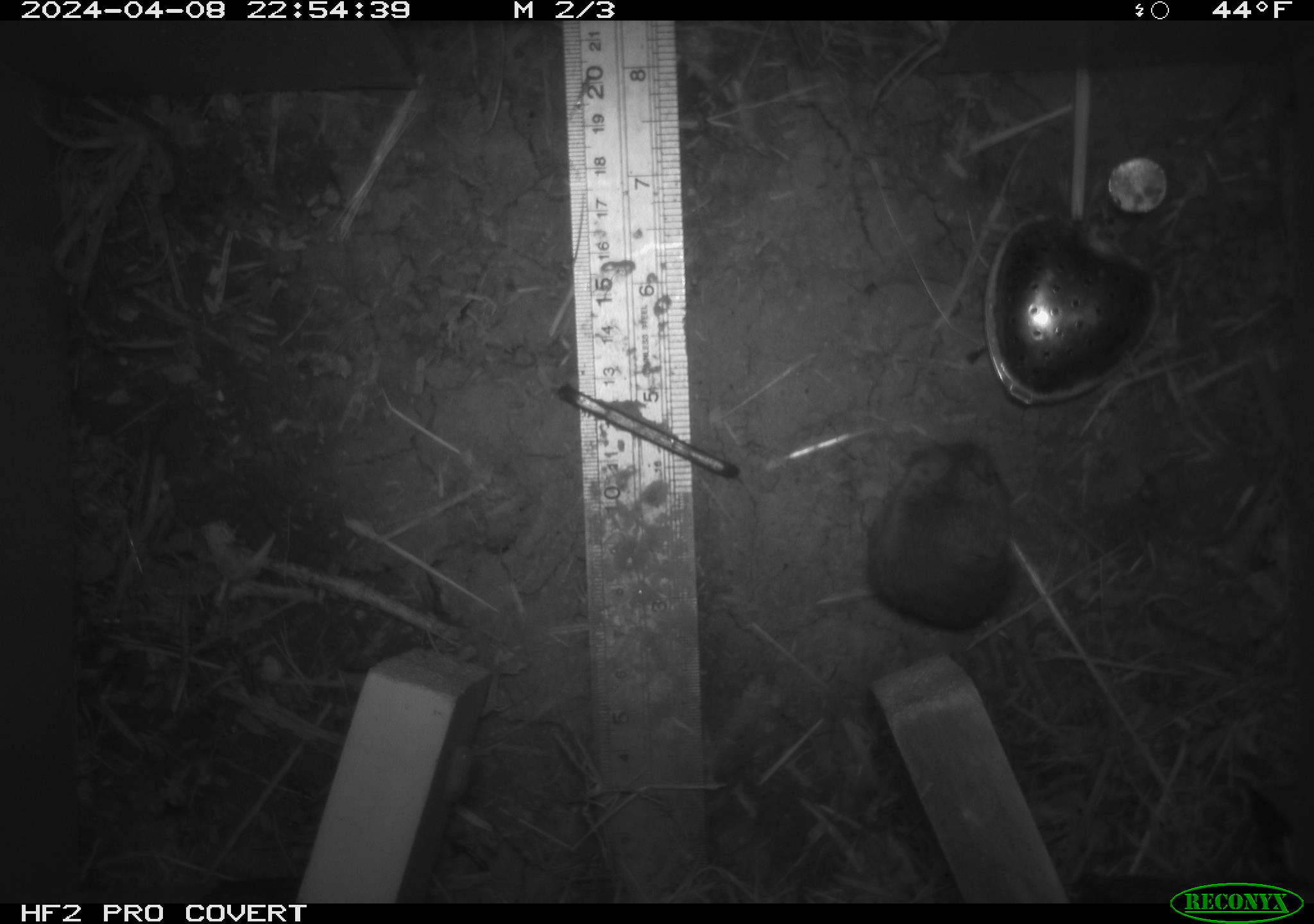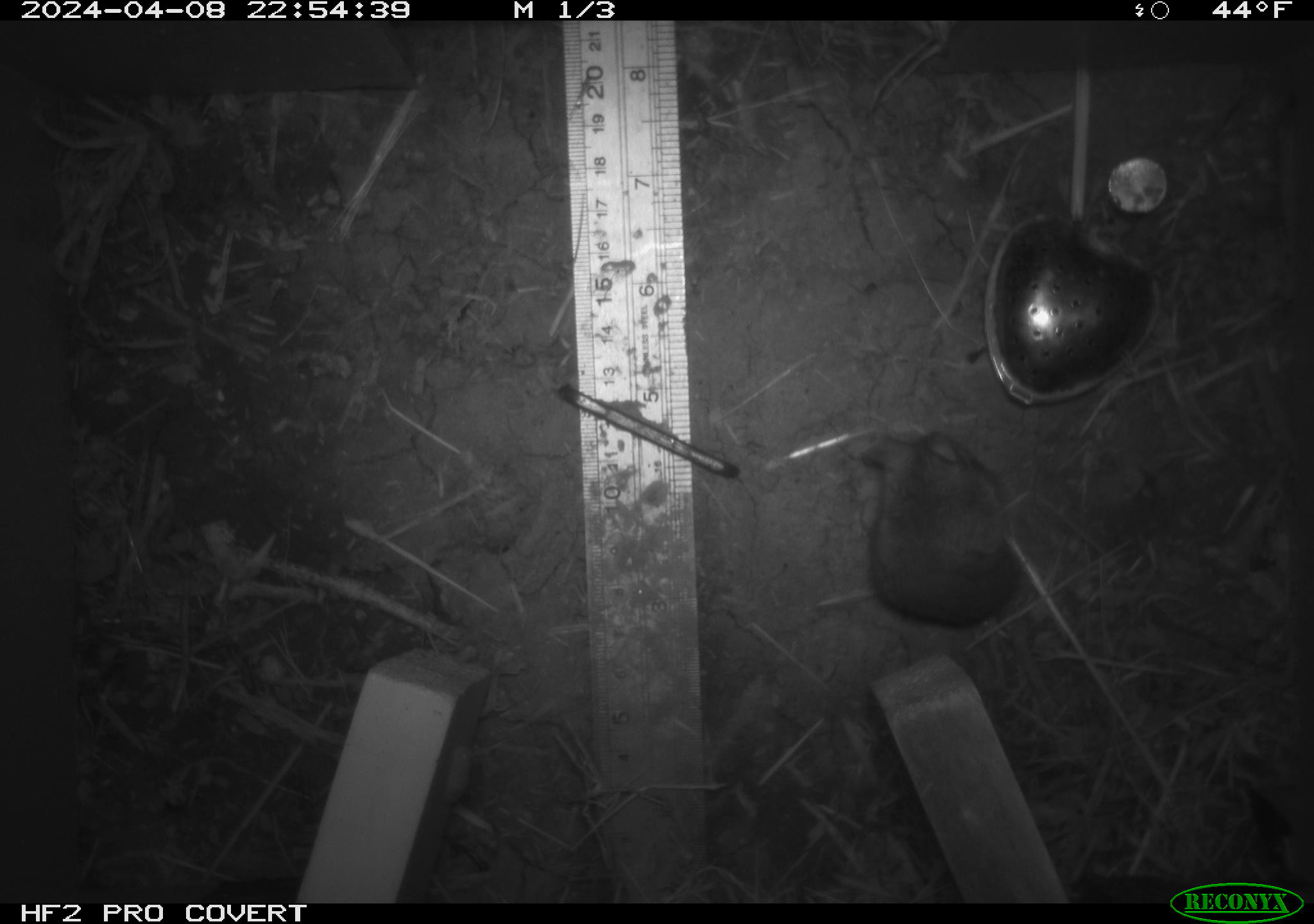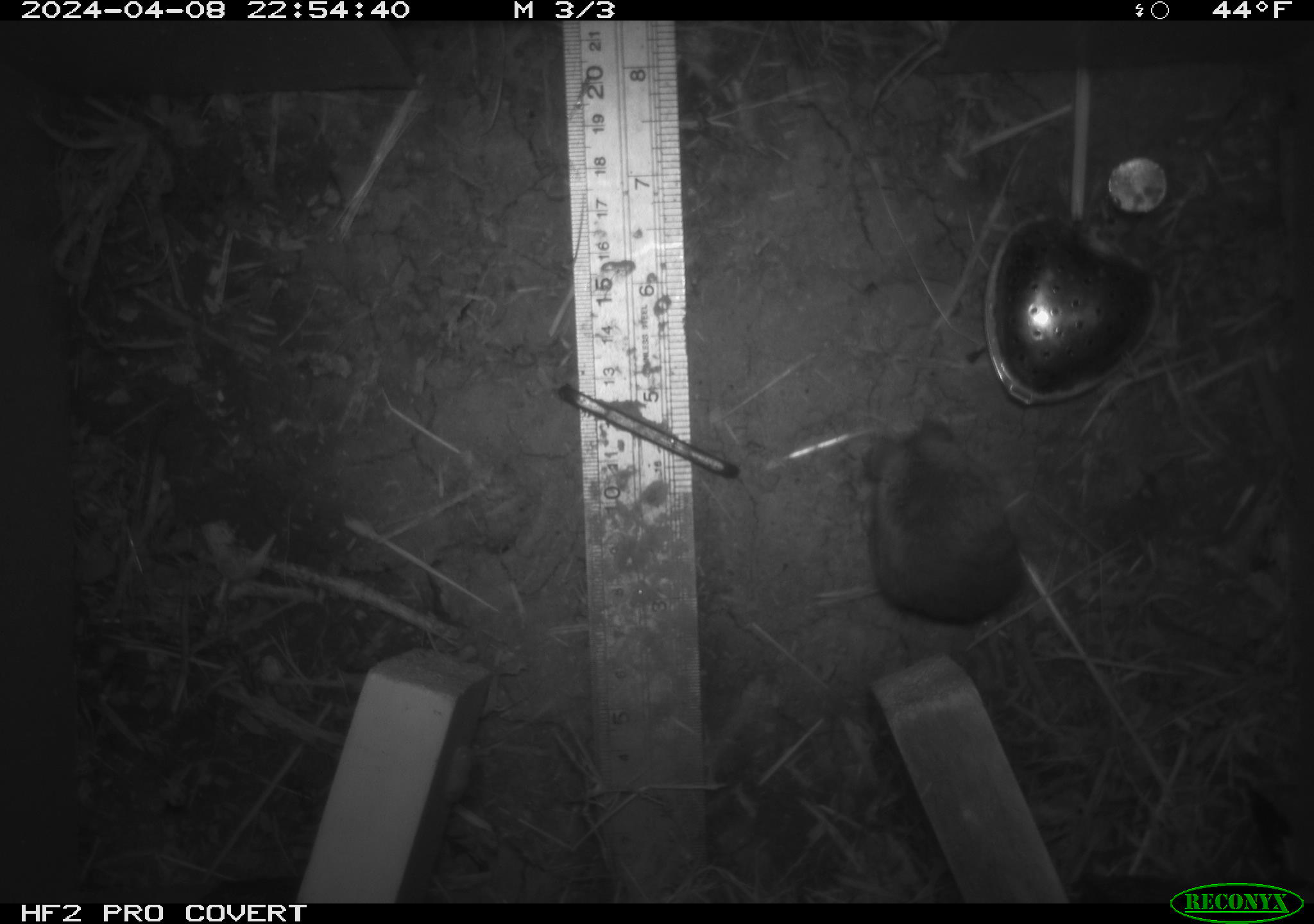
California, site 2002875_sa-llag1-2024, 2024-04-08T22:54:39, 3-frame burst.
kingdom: Animalia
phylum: Chordata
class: Mammalia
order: Rodentia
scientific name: Rodentia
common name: mouse species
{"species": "mouse species (Rodentia)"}